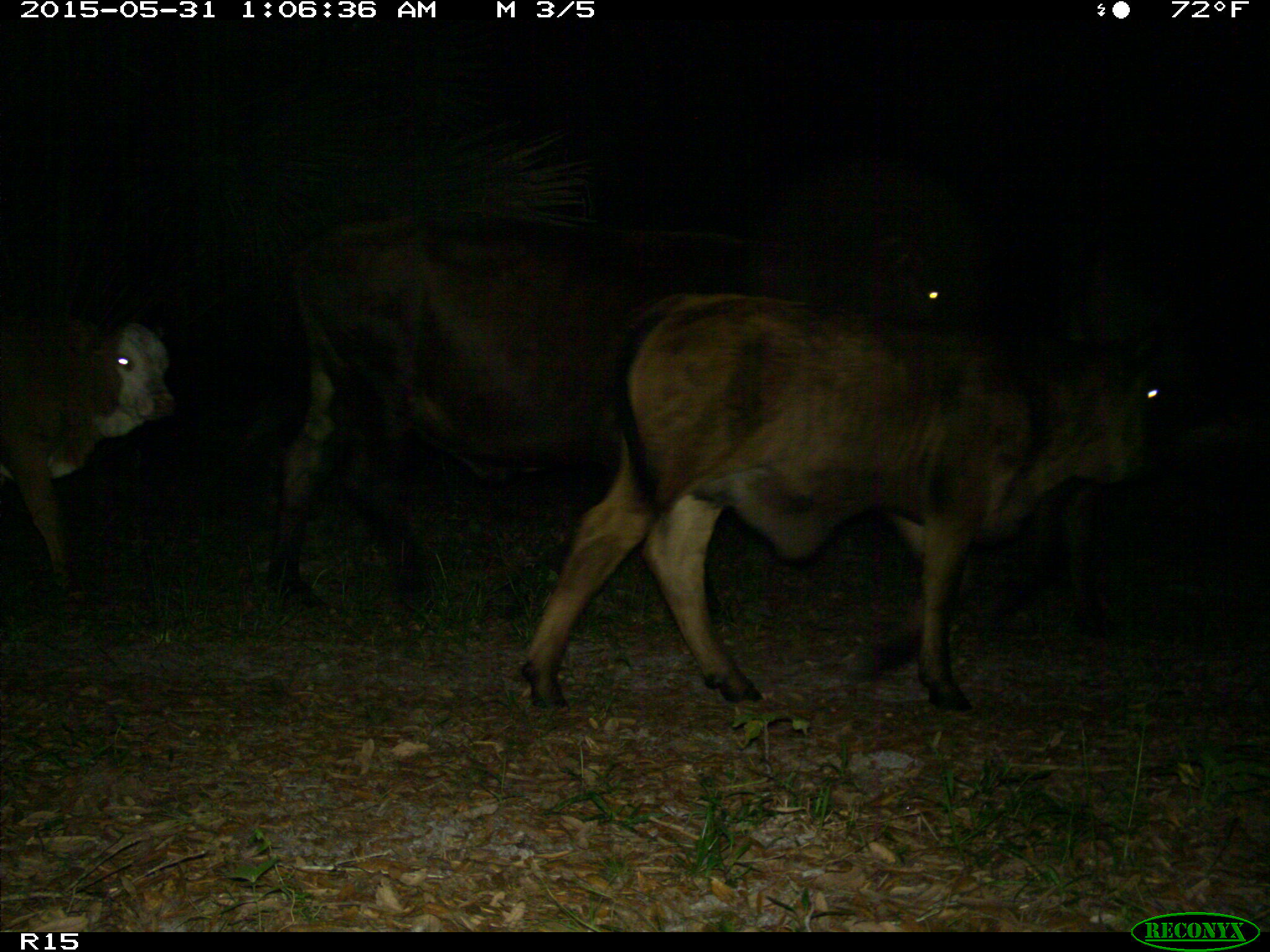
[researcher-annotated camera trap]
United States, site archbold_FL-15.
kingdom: Animalia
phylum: Chordata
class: Mammalia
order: Artiodactyla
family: Bovidae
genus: Bos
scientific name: Bos taurus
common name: domestic cow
Bos taurus (domestic cow).